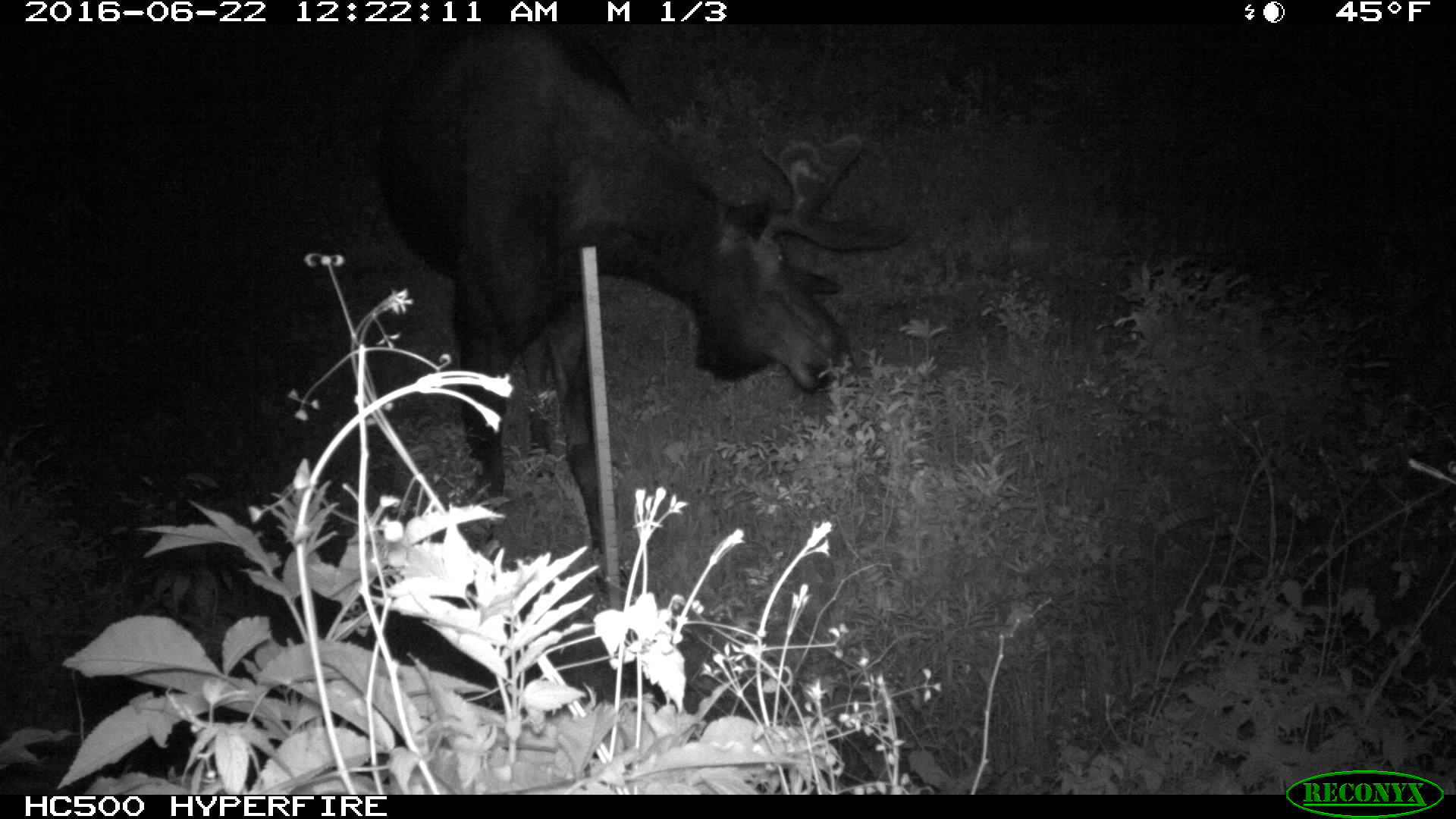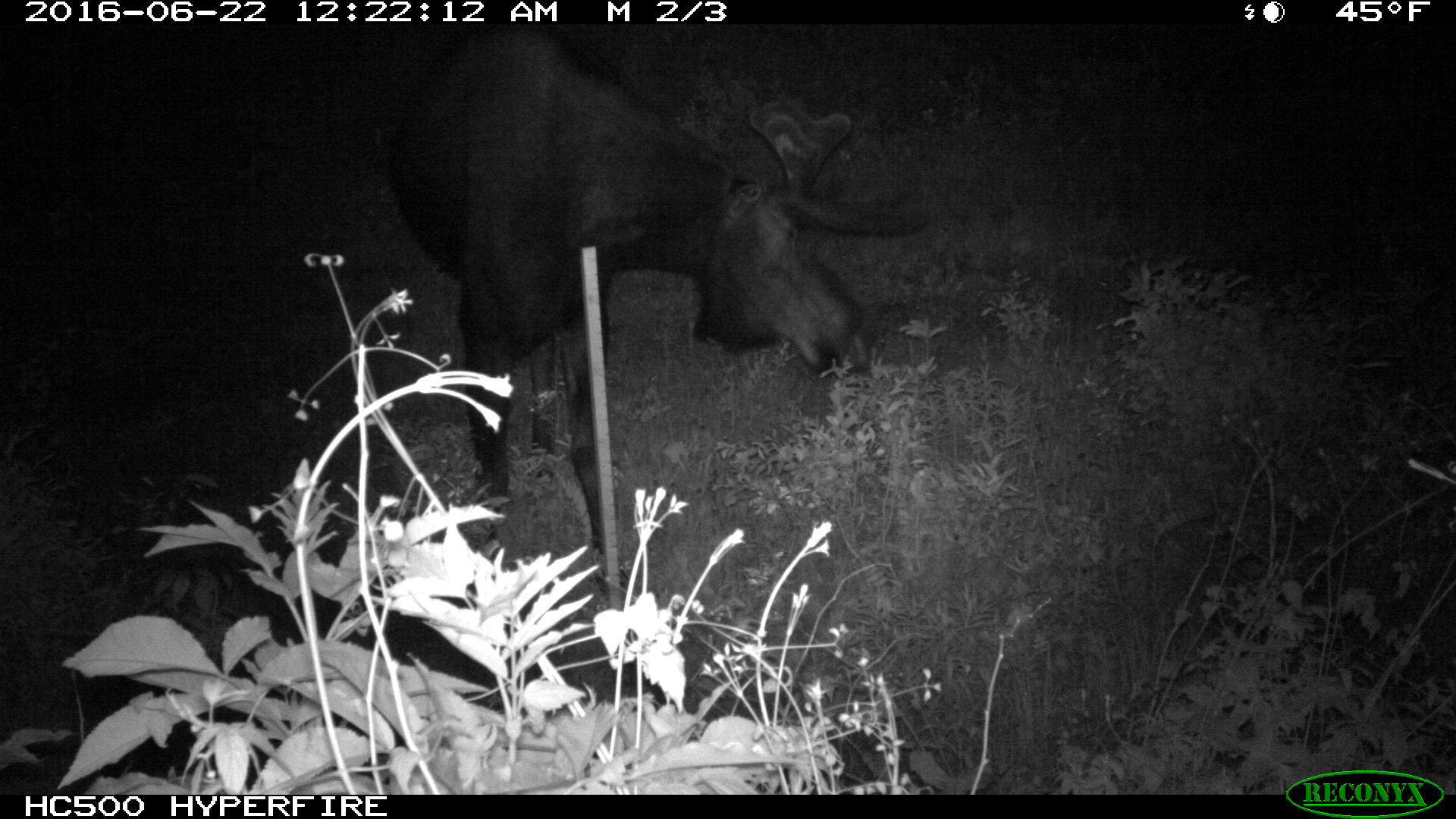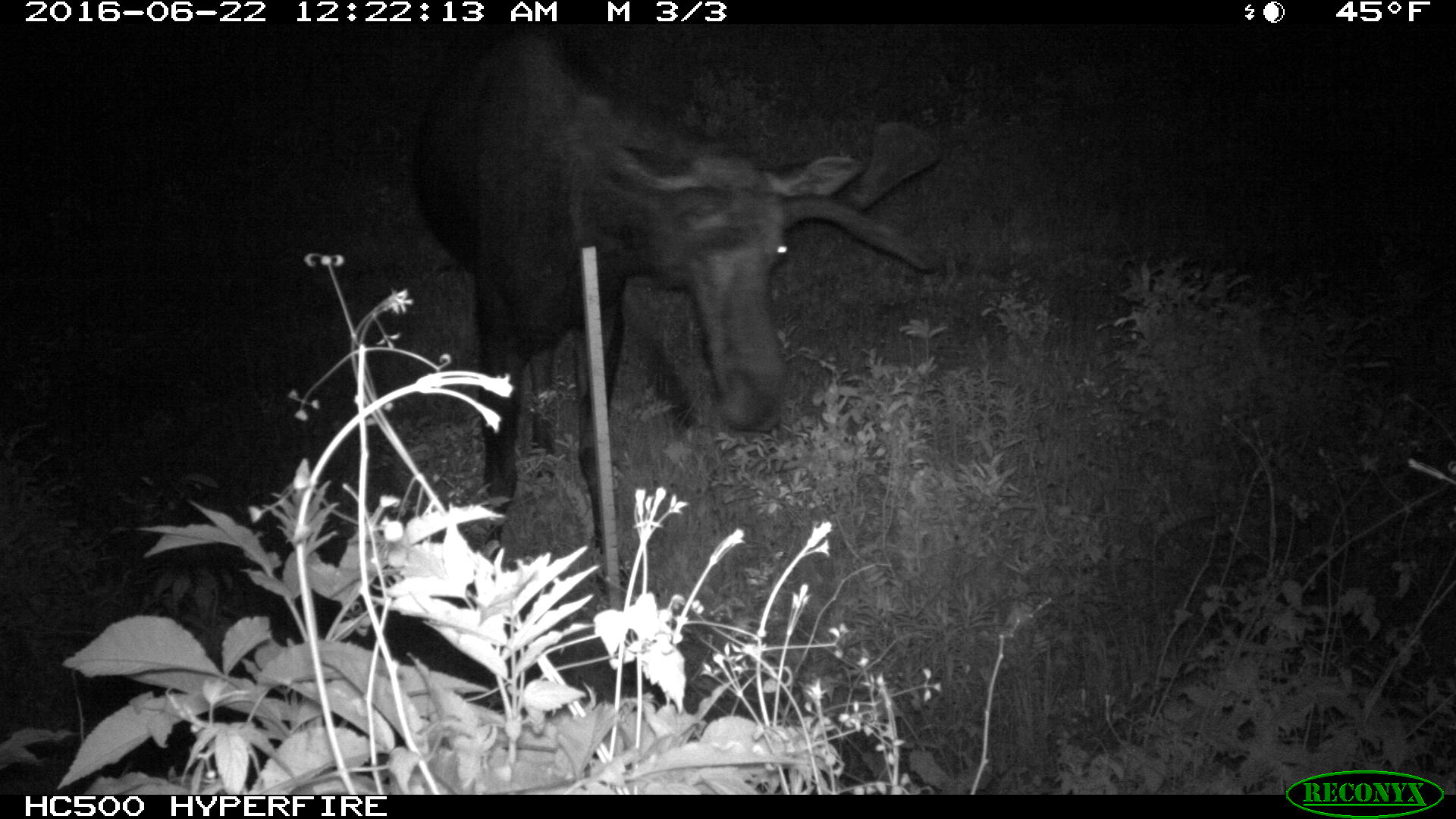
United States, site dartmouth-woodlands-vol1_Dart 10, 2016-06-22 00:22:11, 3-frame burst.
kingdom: Animalia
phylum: Chordata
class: Mammalia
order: Artiodactyla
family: Cervidae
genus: Alces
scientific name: Alces alces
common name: moose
Moose (Alces alces).